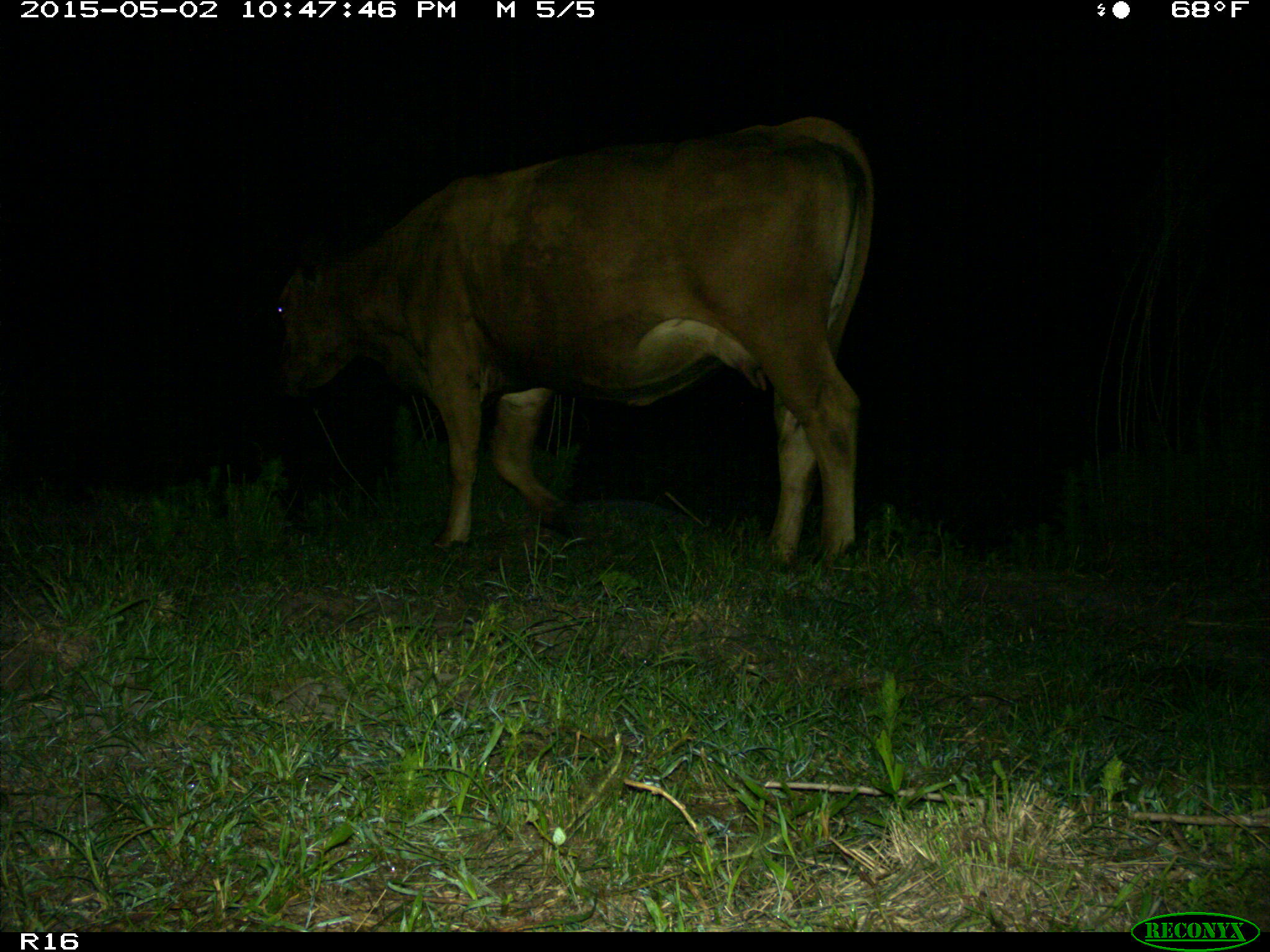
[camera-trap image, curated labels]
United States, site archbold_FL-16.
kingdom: Animalia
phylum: Chordata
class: Mammalia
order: Artiodactyla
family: Bovidae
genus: Bos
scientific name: Bos taurus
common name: domestic cow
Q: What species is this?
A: Bos taurus (domestic cow).